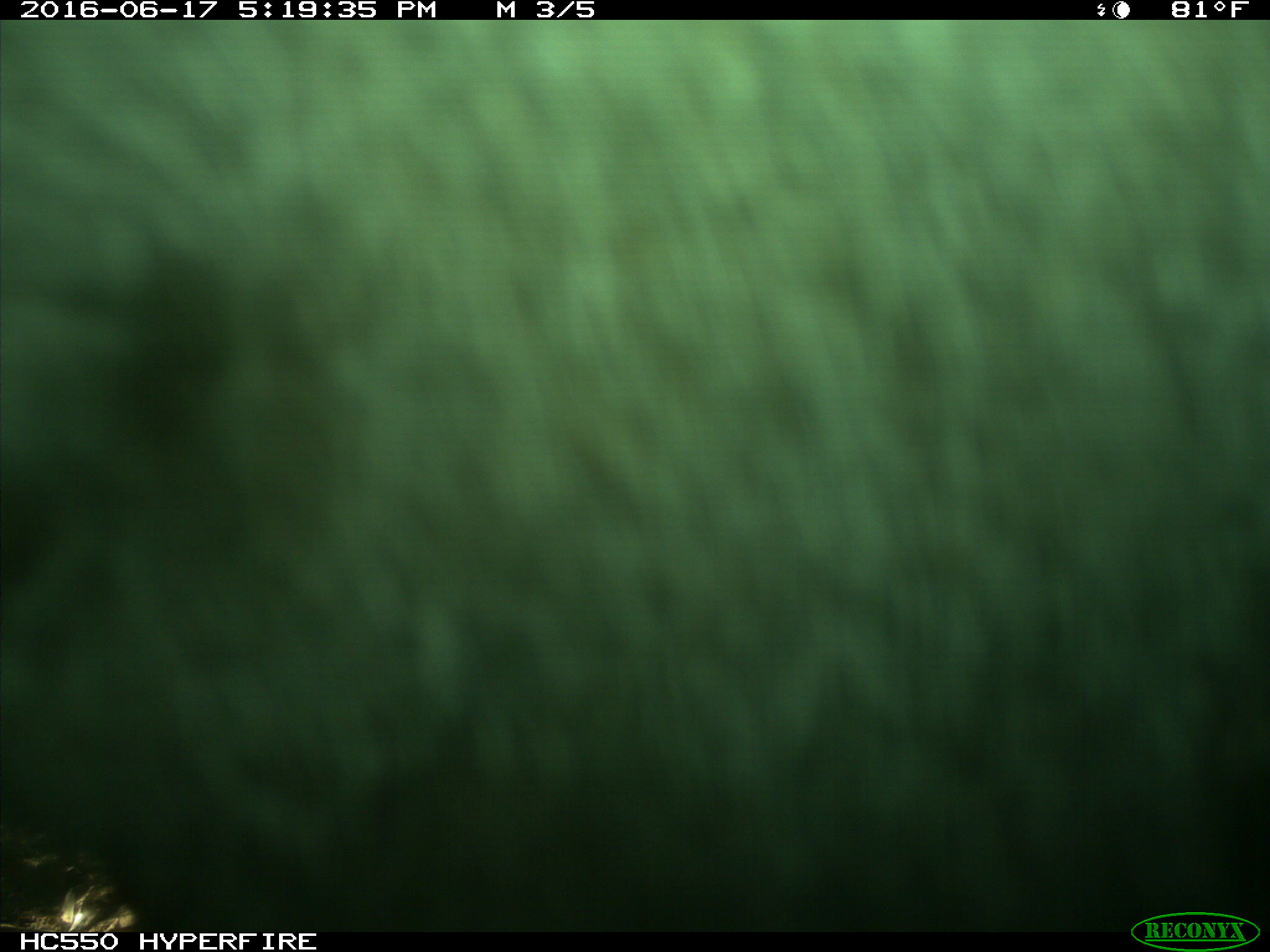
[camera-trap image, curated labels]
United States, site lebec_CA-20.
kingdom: Animalia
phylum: Chordata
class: Mammalia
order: Artiodactyla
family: Bovidae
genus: Bos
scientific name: Bos taurus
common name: domestic cow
Bos taurus (domestic cow).